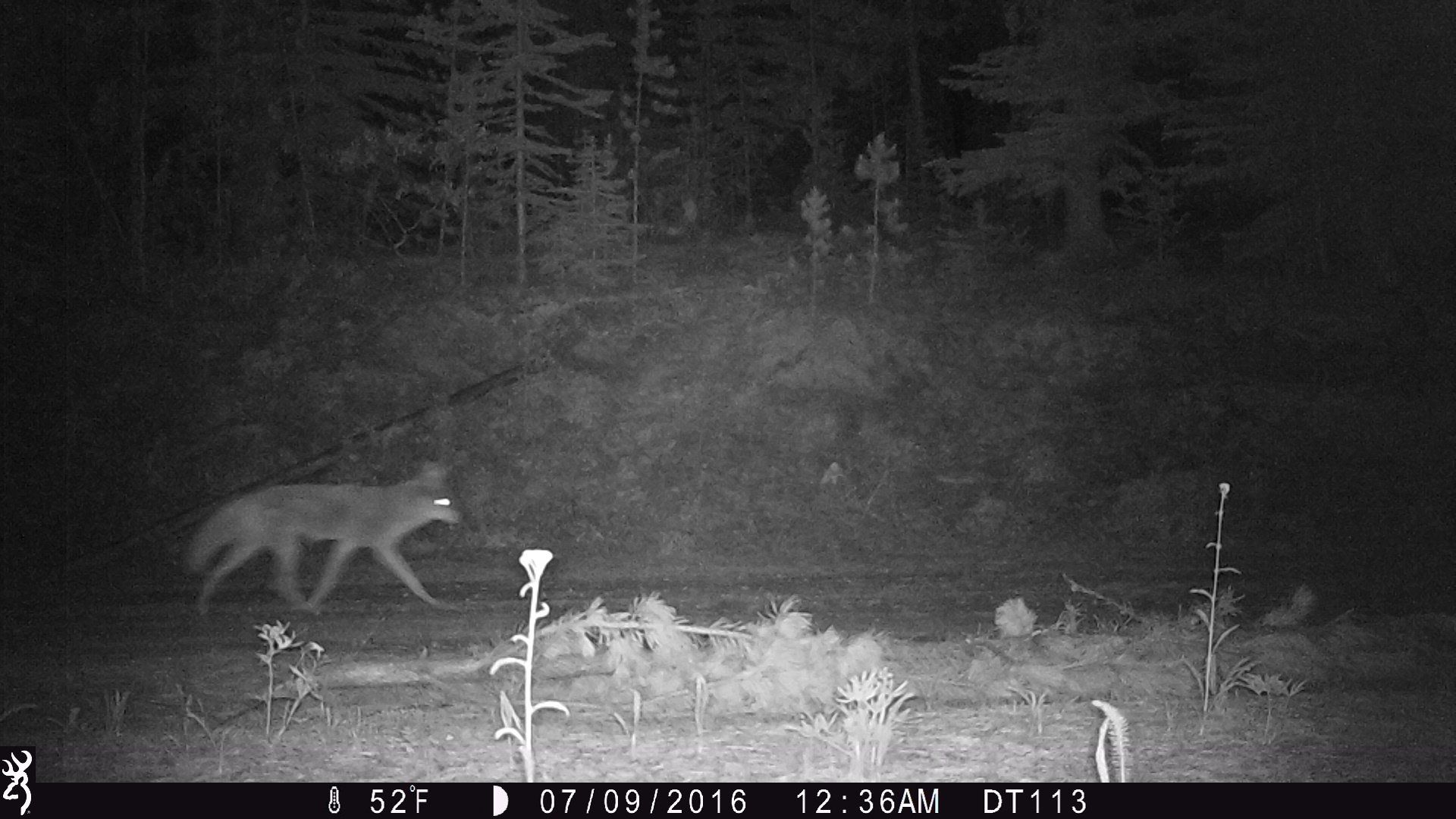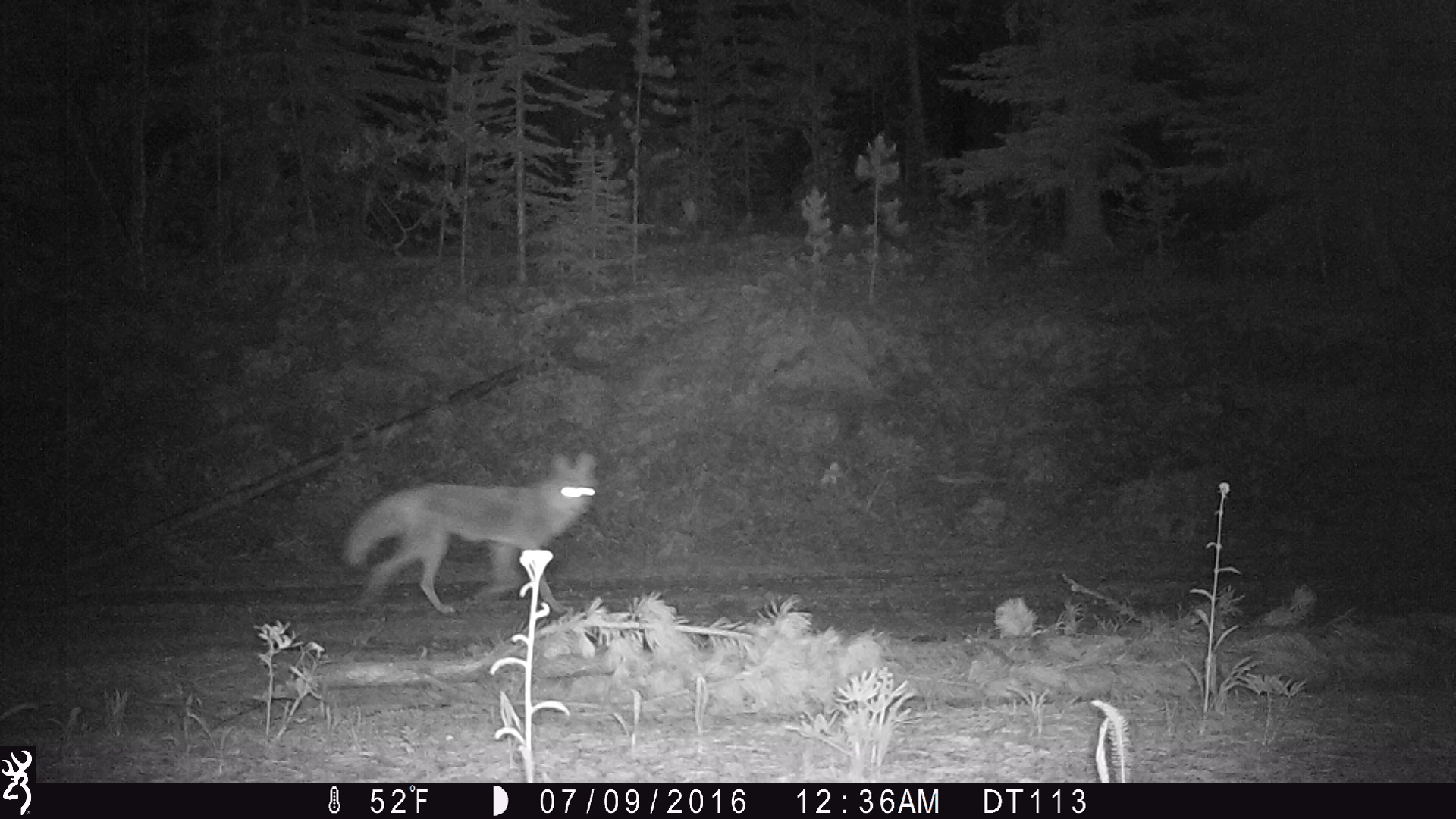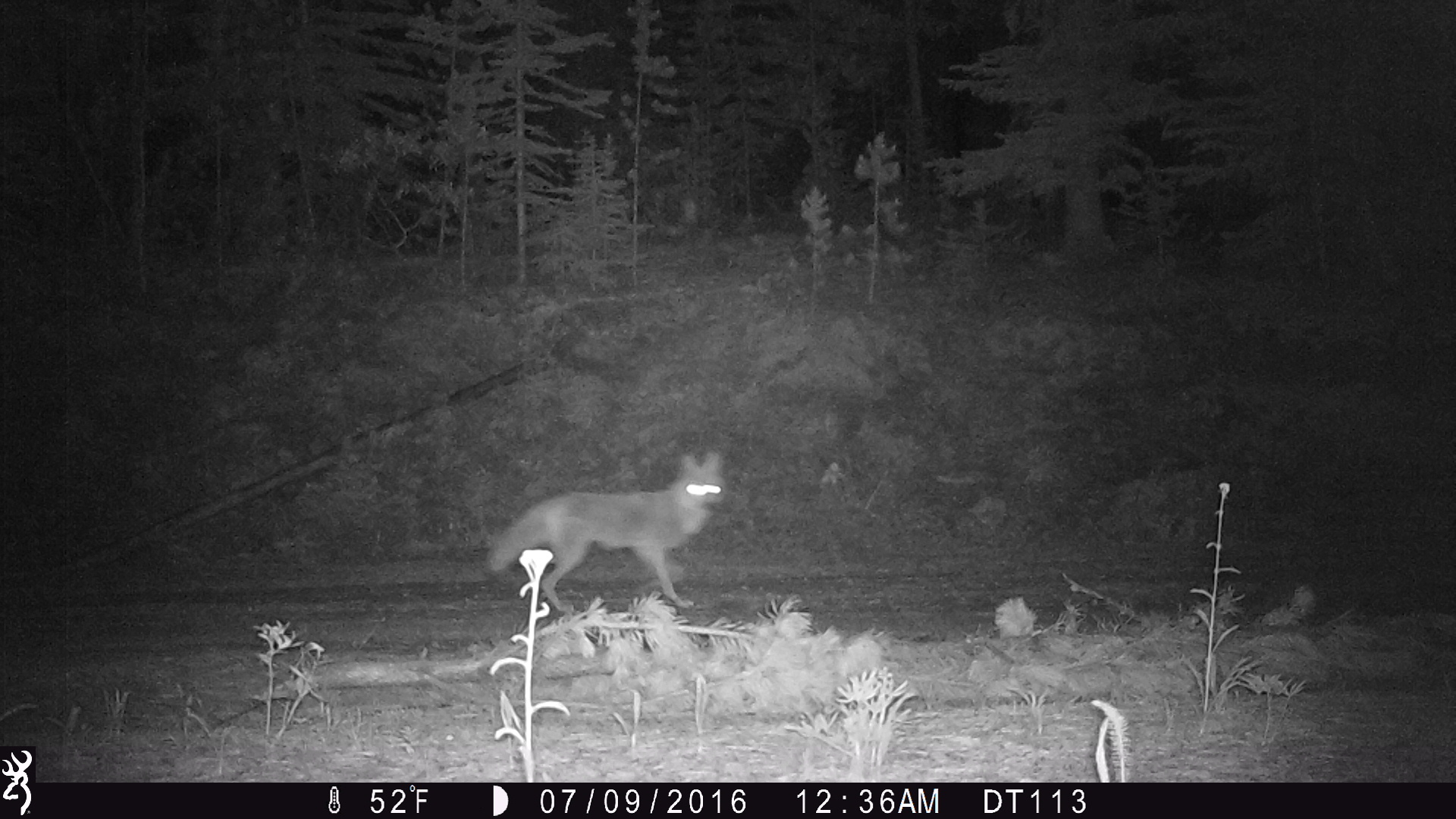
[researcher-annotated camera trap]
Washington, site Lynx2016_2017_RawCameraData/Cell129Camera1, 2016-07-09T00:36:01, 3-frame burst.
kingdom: Animalia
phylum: Chordata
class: Mammalia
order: Carnivora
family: Canidae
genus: Canis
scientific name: Canis latrans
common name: coyote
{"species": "Canis latrans (coyote)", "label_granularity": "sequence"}